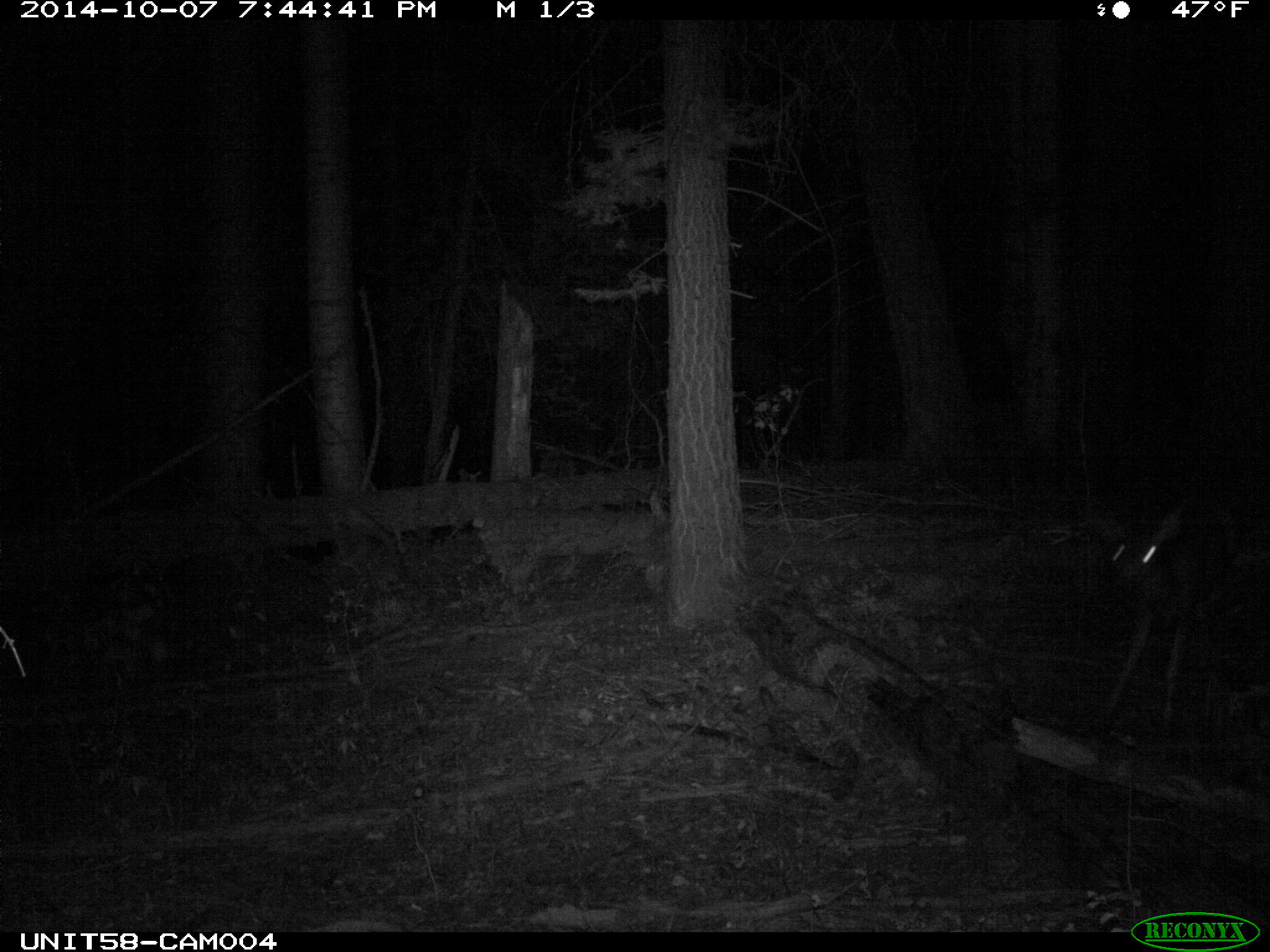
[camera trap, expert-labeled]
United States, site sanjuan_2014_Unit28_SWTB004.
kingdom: Animalia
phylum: Chordata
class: Mammalia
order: Artiodactyla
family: Cervidae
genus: Odocoileus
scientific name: Odocoileus hemionus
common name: mule deer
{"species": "Odocoileus hemionus (mule deer)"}